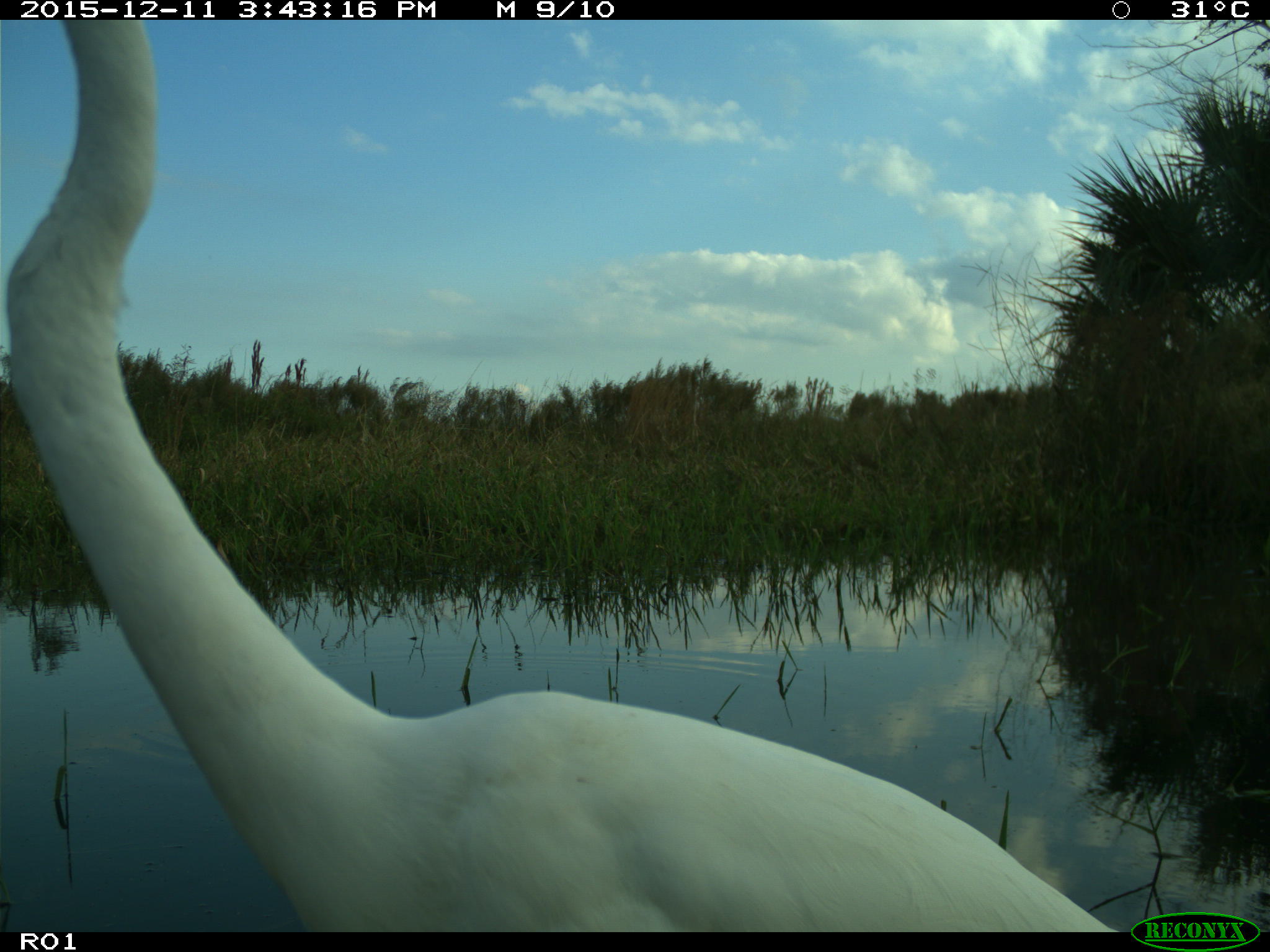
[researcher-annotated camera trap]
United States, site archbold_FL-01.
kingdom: Animalia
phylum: Chordata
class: Aves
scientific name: Aves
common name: birds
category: unidentified bird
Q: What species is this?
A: Unidentified bird (birds) (Aves).